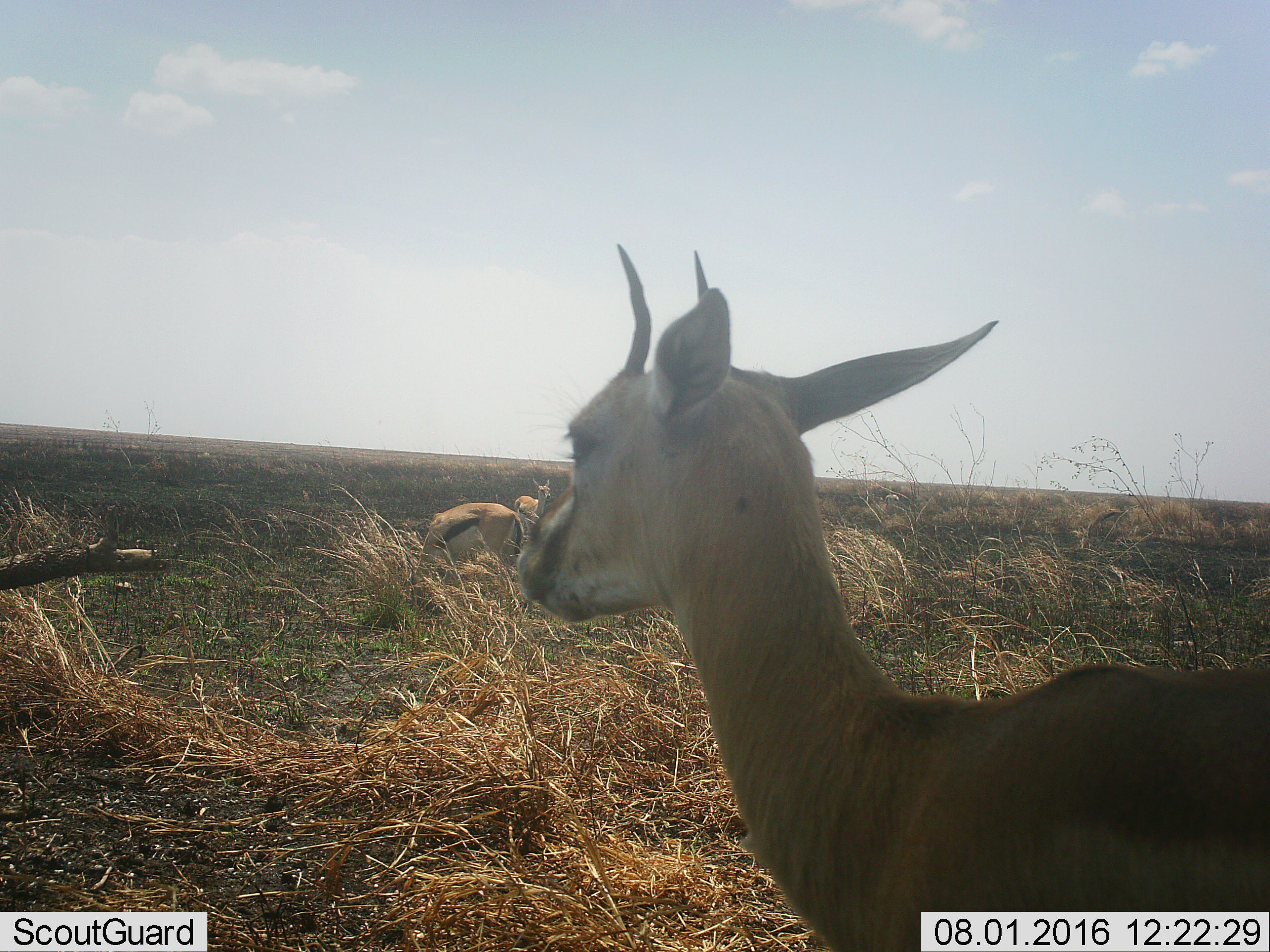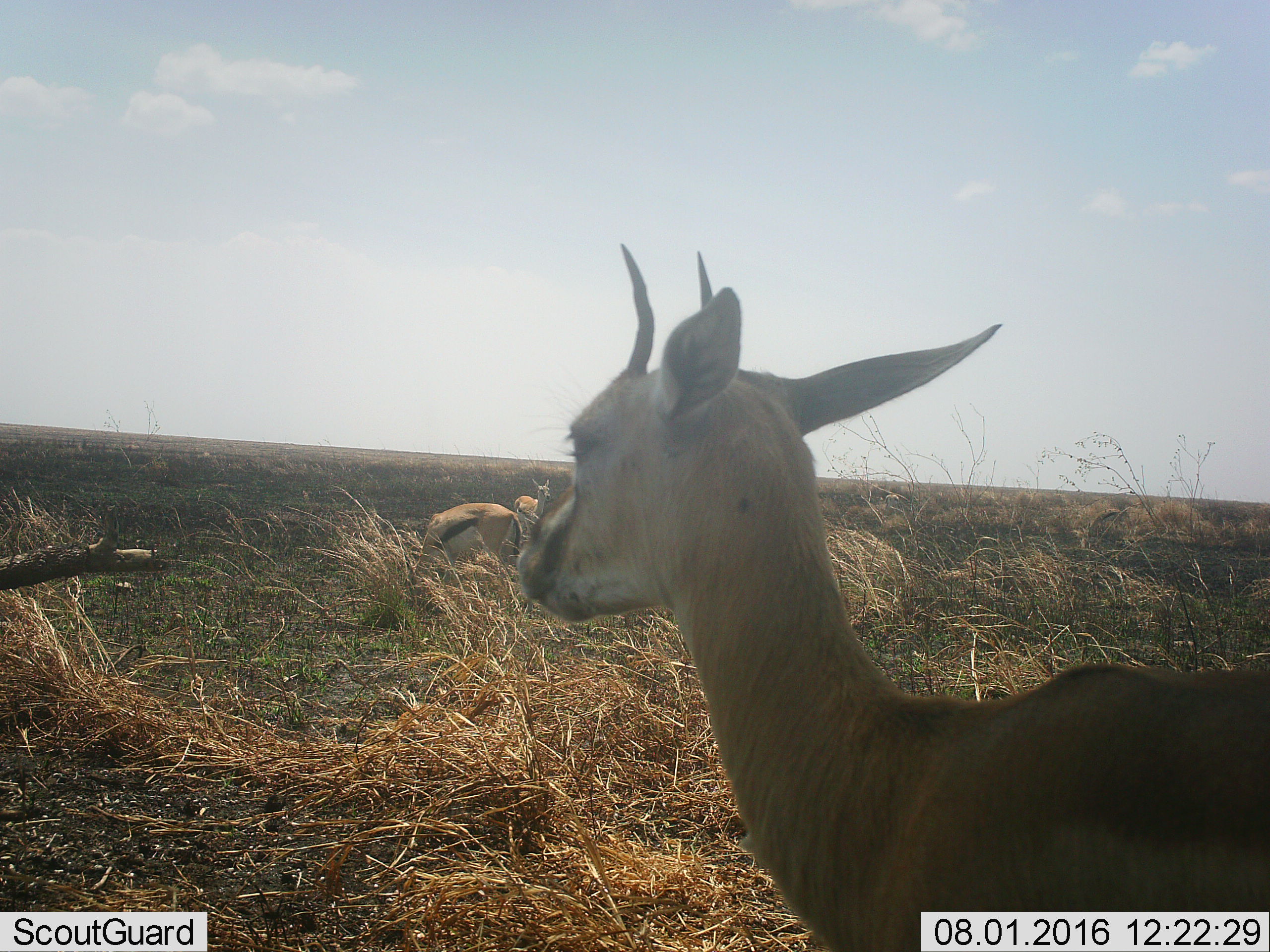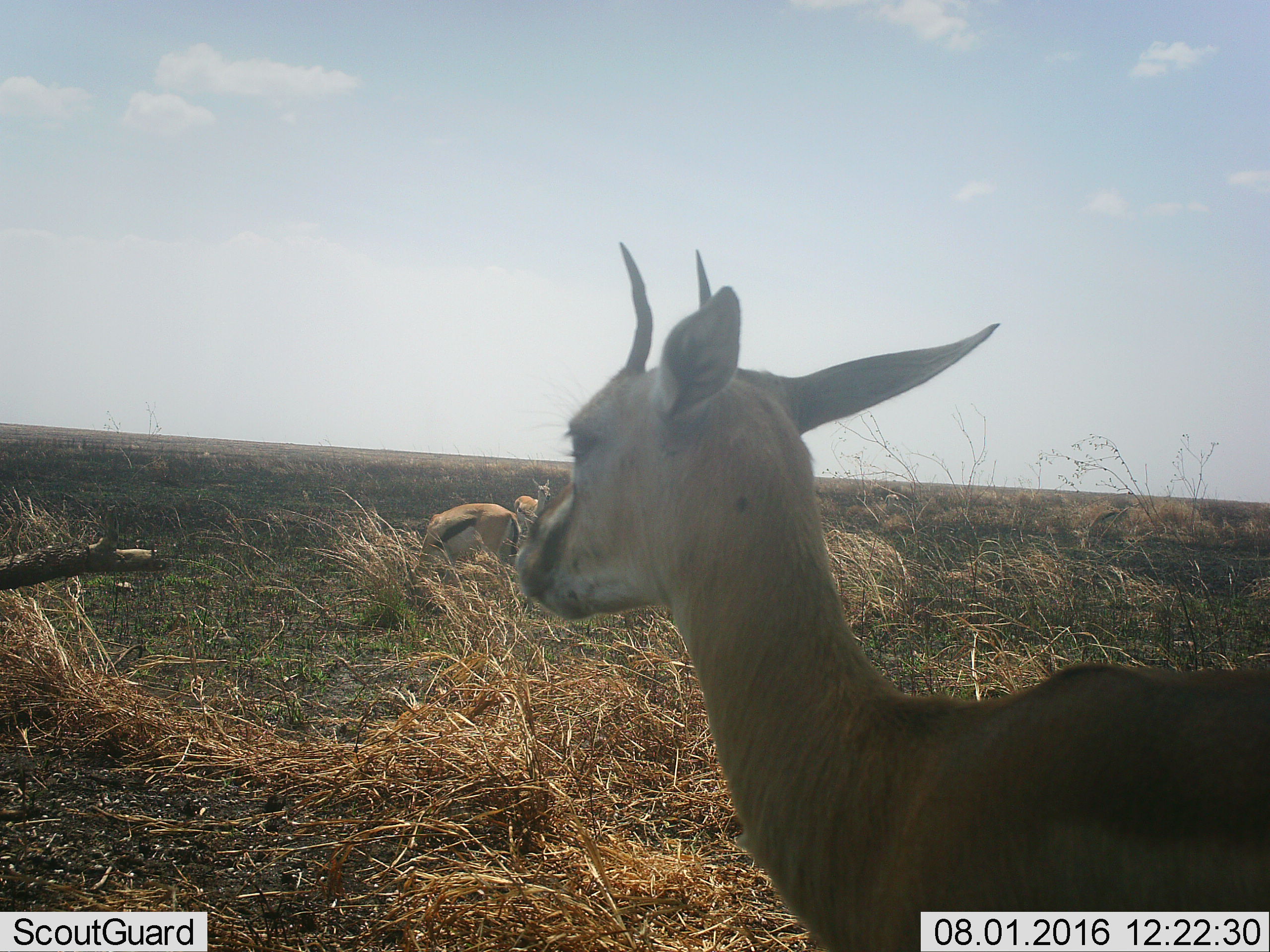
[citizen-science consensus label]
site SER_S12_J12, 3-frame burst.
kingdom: Animalia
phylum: Chordata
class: Mammalia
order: Artiodactyla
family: Bovidae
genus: Eudorcas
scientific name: Eudorcas thomsonii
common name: thomson's gazelle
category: gazellethomsons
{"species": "gazellethomsons (thomson's gazelle) (Eudorcas thomsonii)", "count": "3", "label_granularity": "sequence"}